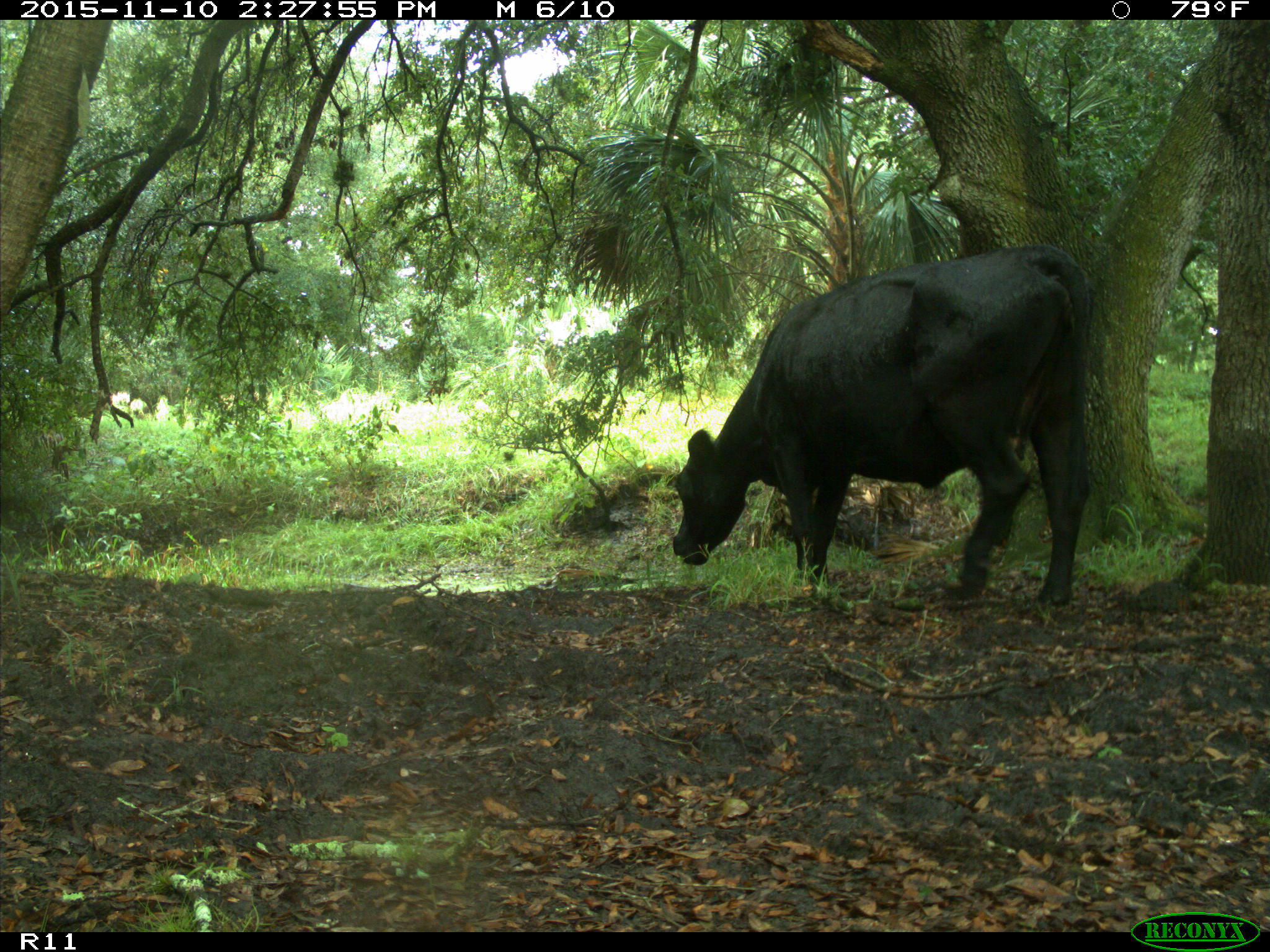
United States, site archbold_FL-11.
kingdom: Animalia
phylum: Chordata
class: Mammalia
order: Artiodactyla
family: Bovidae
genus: Bos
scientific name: Bos taurus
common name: domestic cow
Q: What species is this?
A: Bos taurus (domestic cow).